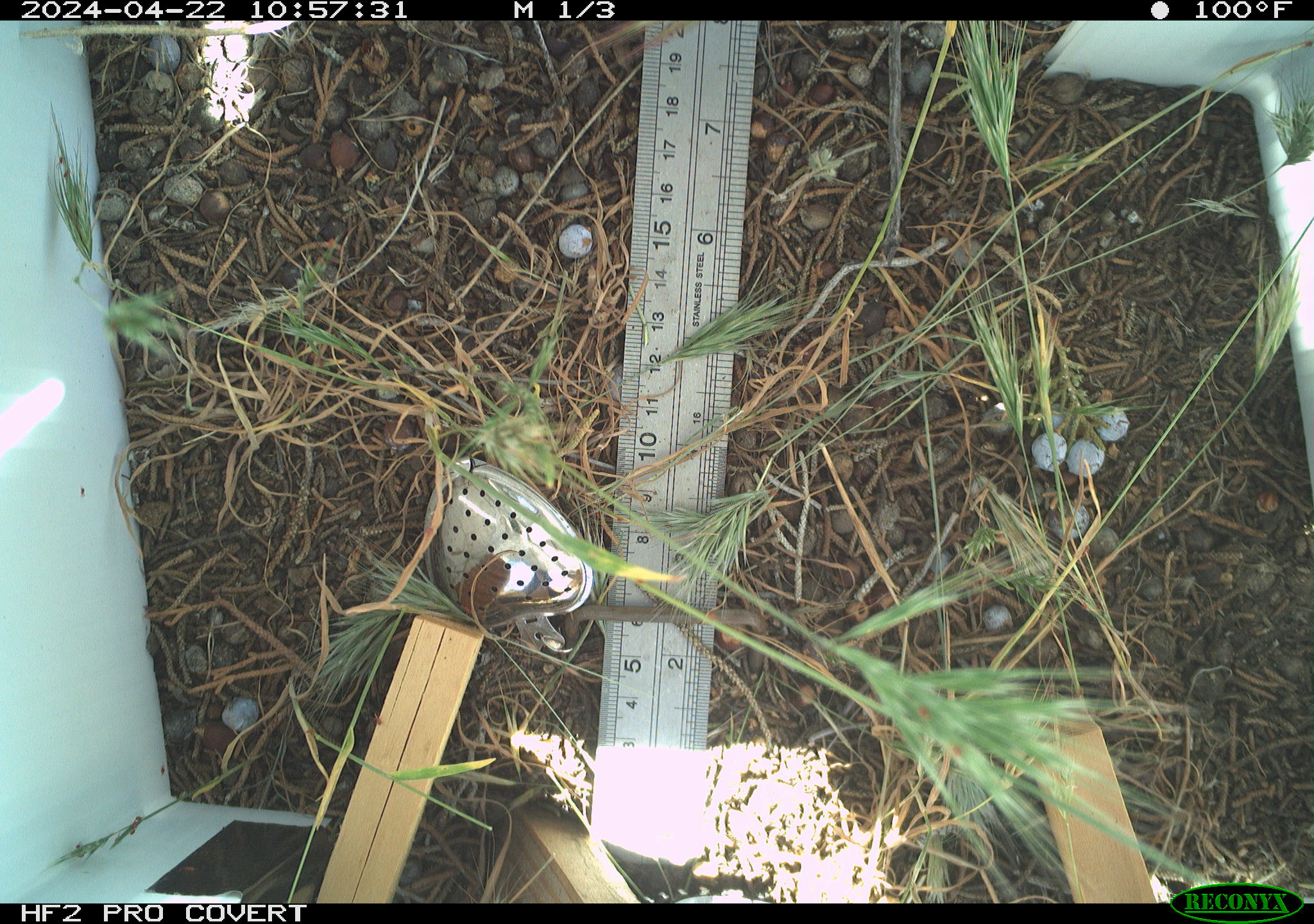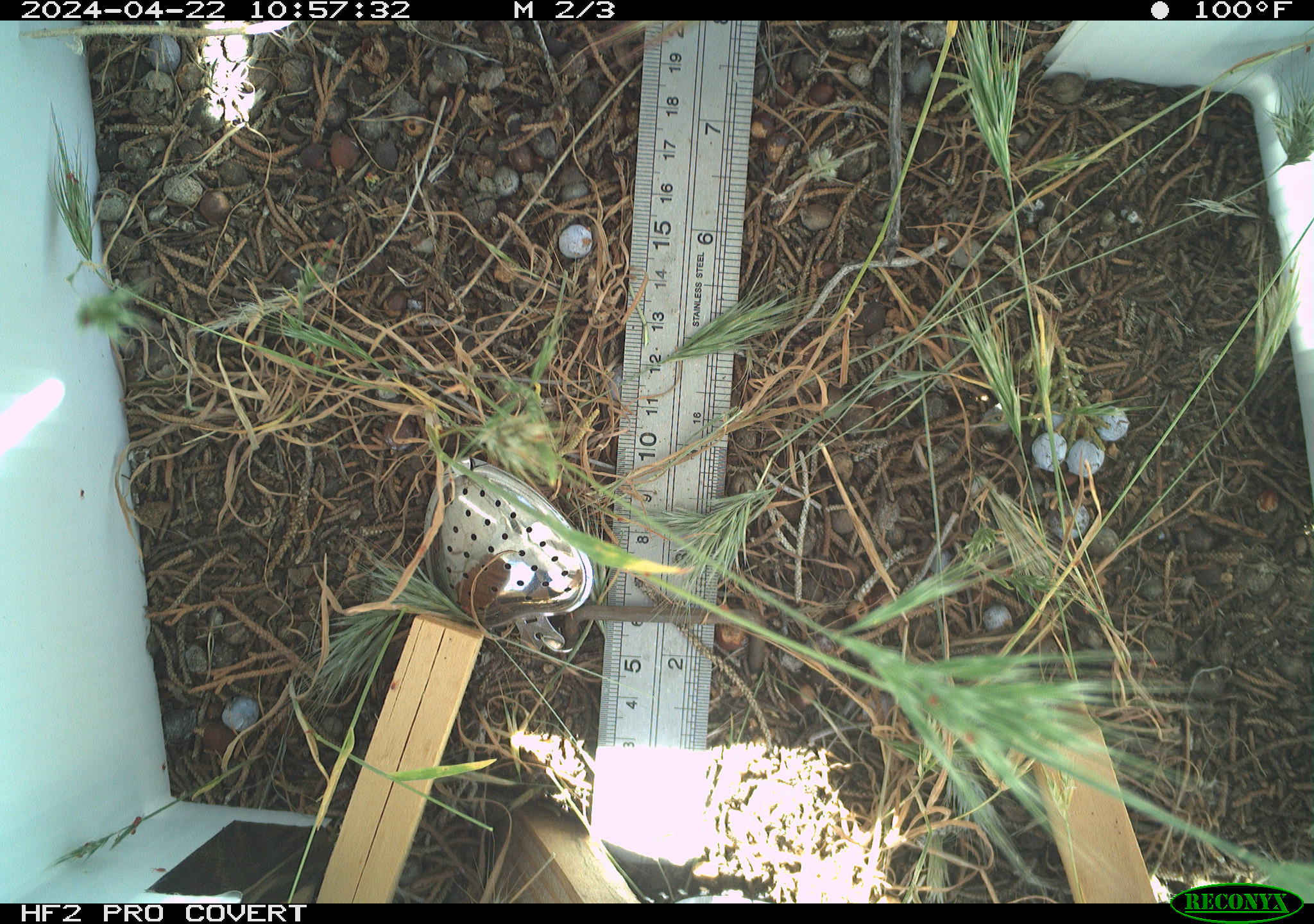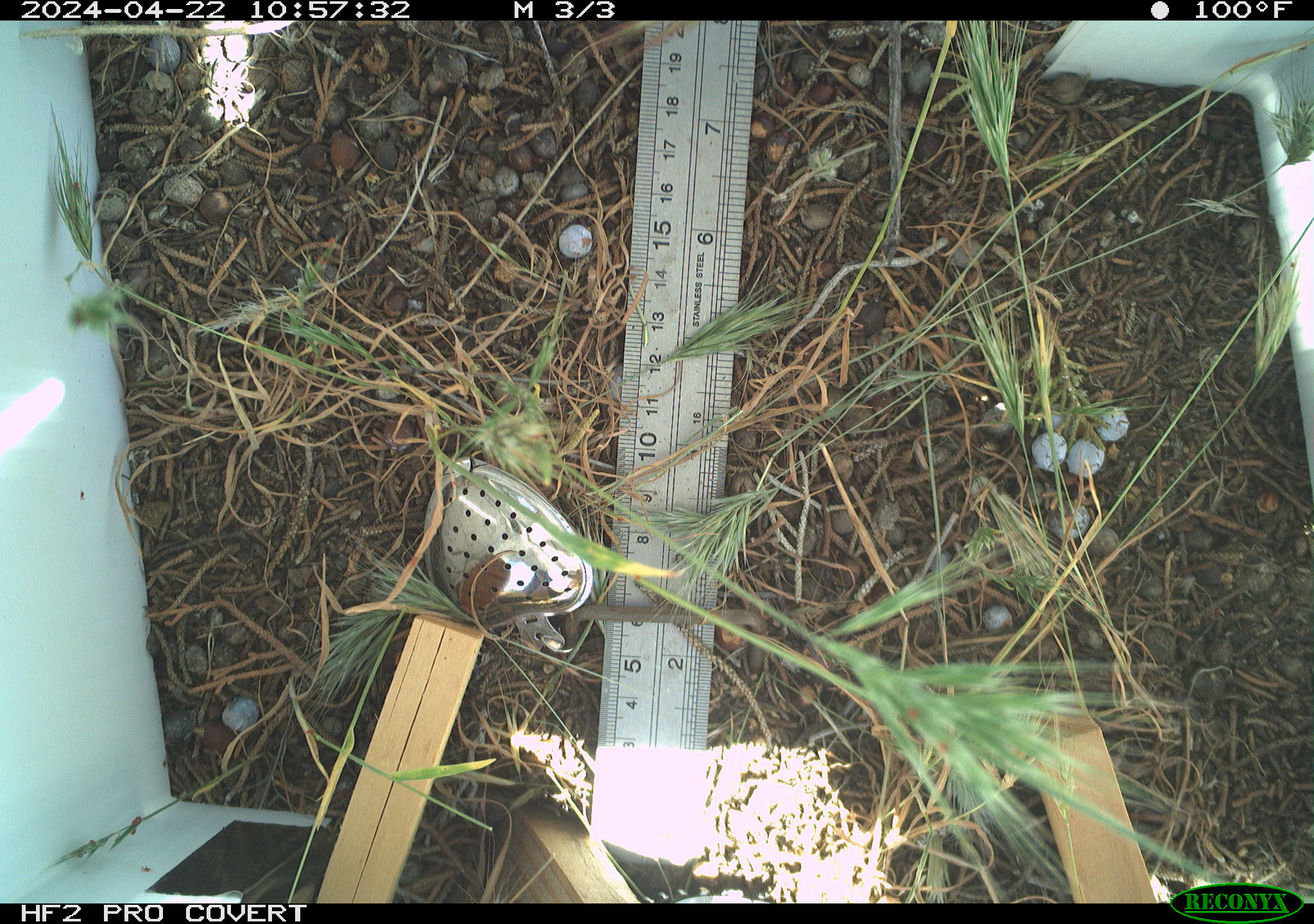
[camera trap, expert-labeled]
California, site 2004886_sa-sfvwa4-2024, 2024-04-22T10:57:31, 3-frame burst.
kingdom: Animalia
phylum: Arthropoda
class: Insecta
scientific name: Insecta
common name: insect